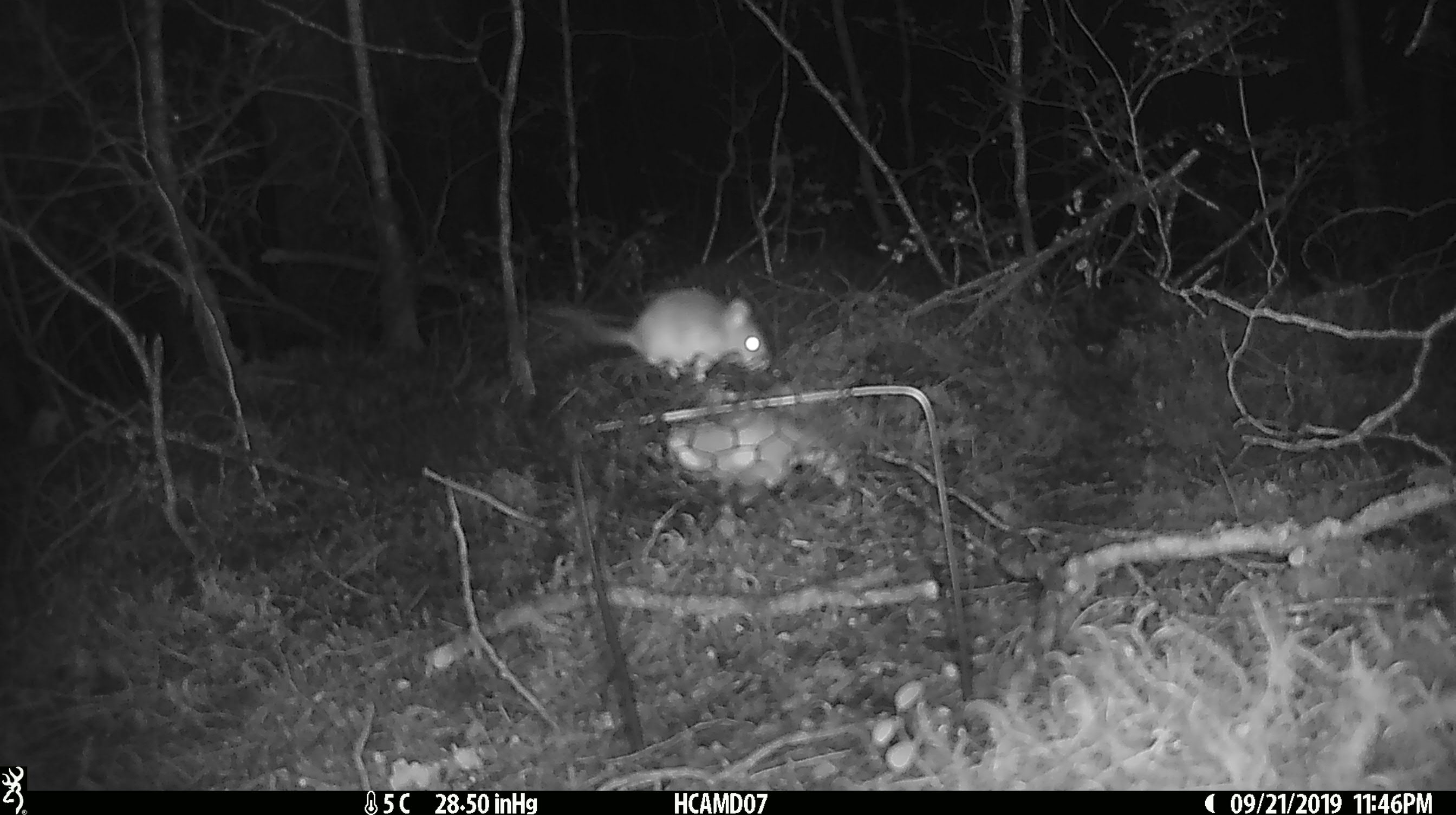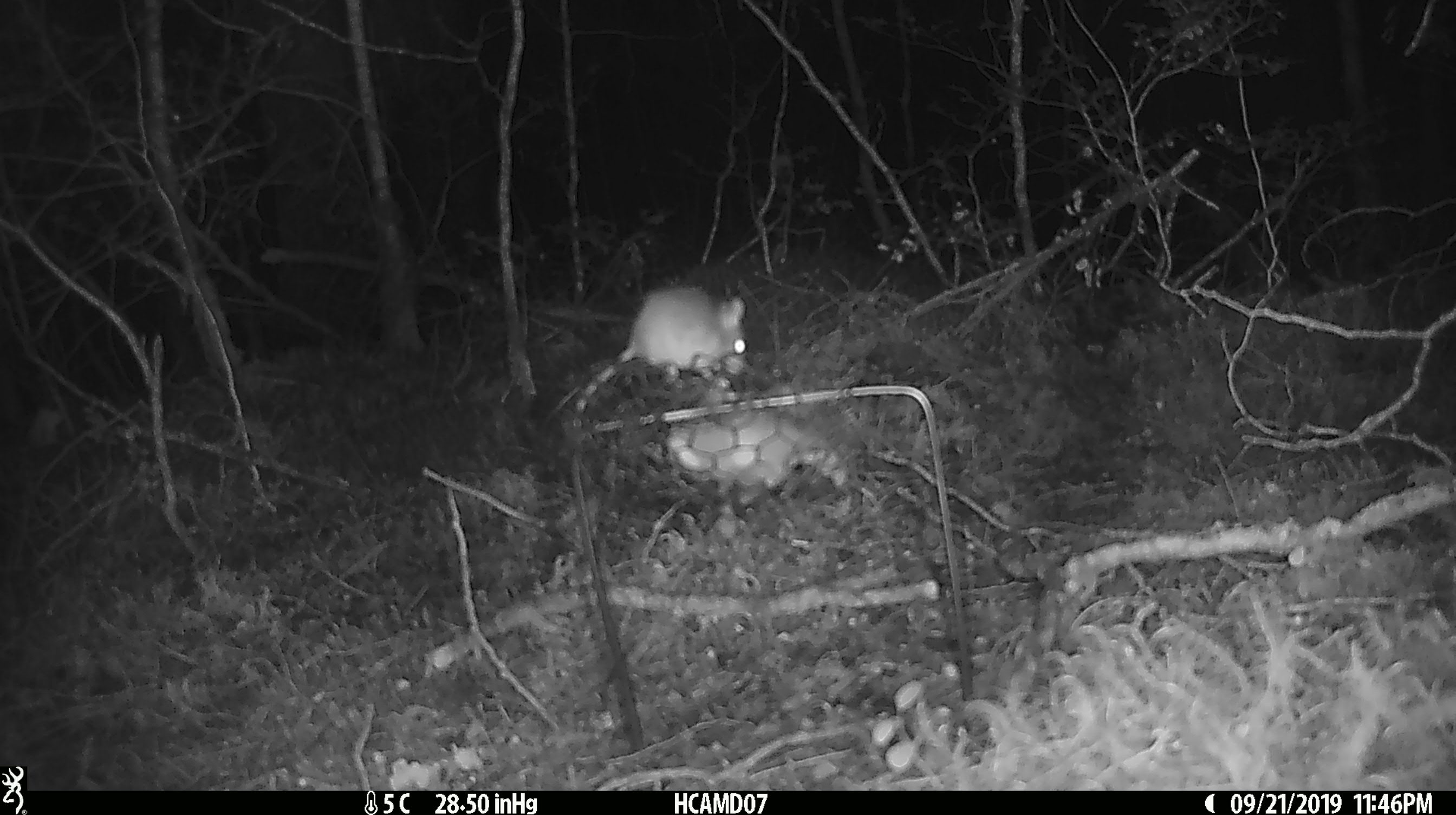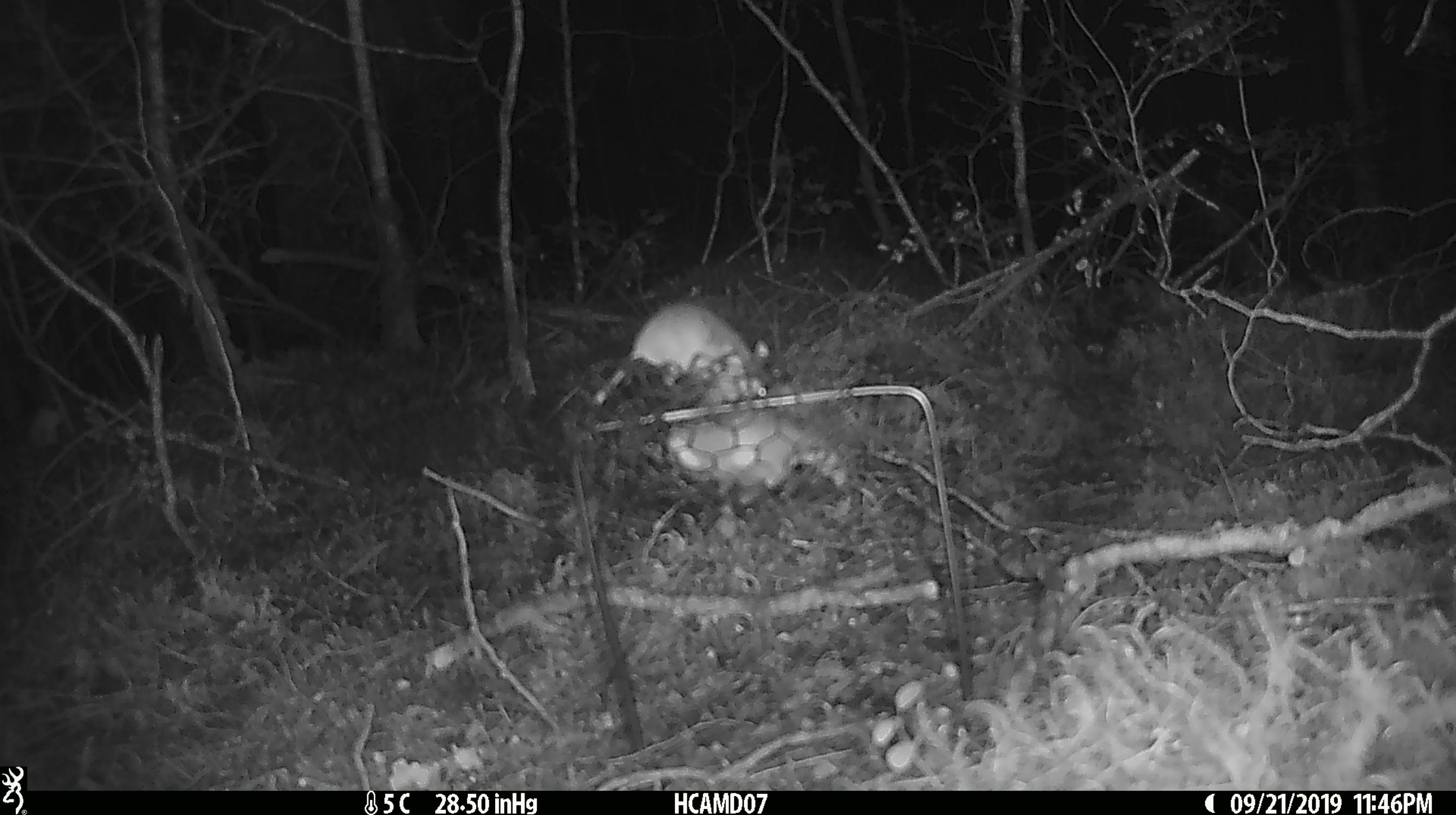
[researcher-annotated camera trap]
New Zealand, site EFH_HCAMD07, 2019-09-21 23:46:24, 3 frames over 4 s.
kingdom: Animalia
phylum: Chordata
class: Mammalia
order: Rodentia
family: Muridae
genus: Mus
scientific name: Mus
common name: mouse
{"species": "mouse (Mus)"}